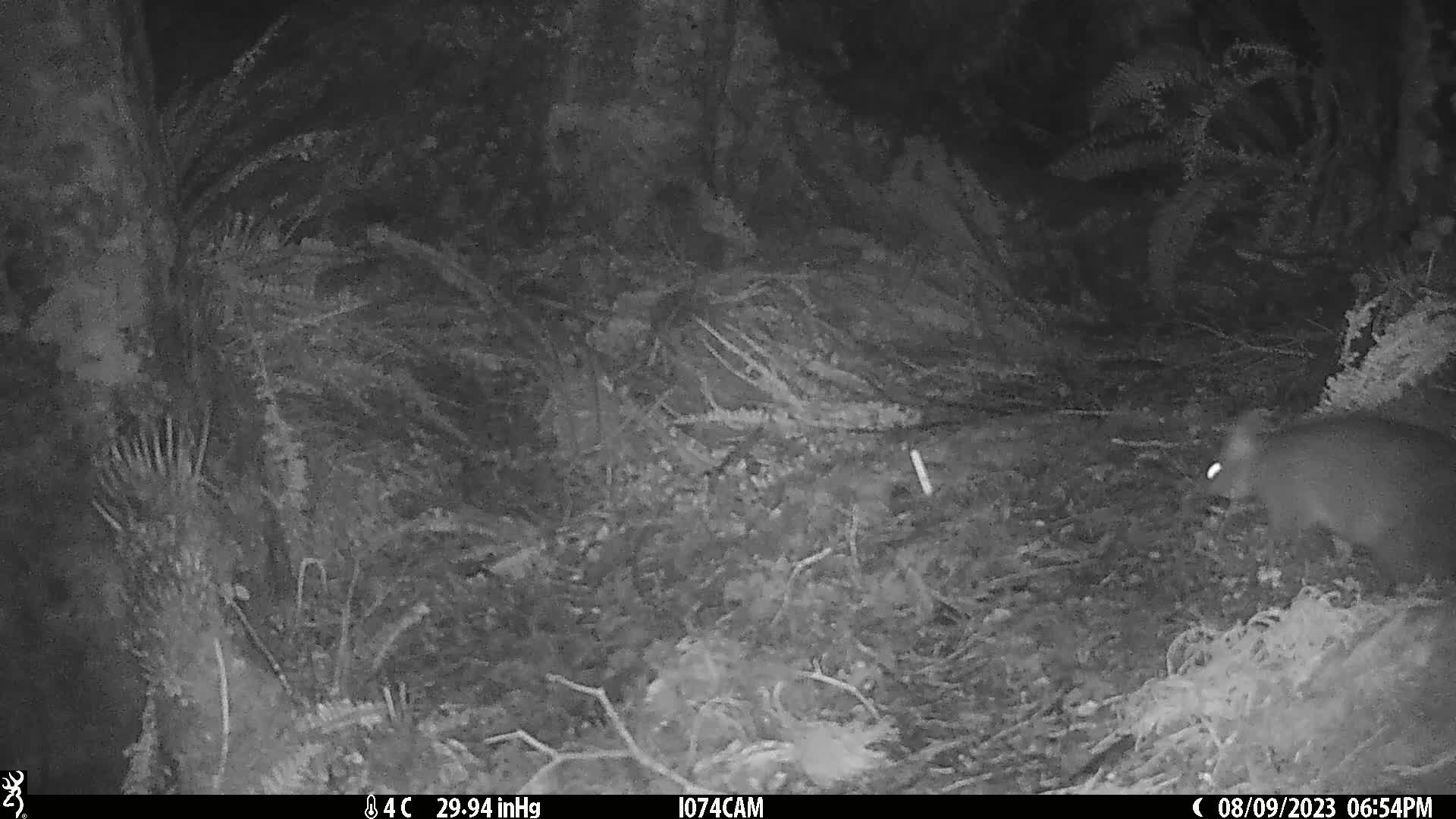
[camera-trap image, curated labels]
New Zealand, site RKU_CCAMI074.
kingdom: Animalia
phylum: Chordata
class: Mammalia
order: Diprotodontia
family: Phalangeridae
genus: Trichosurus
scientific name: Trichosurus vulpecula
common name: common brushtail possum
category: possum